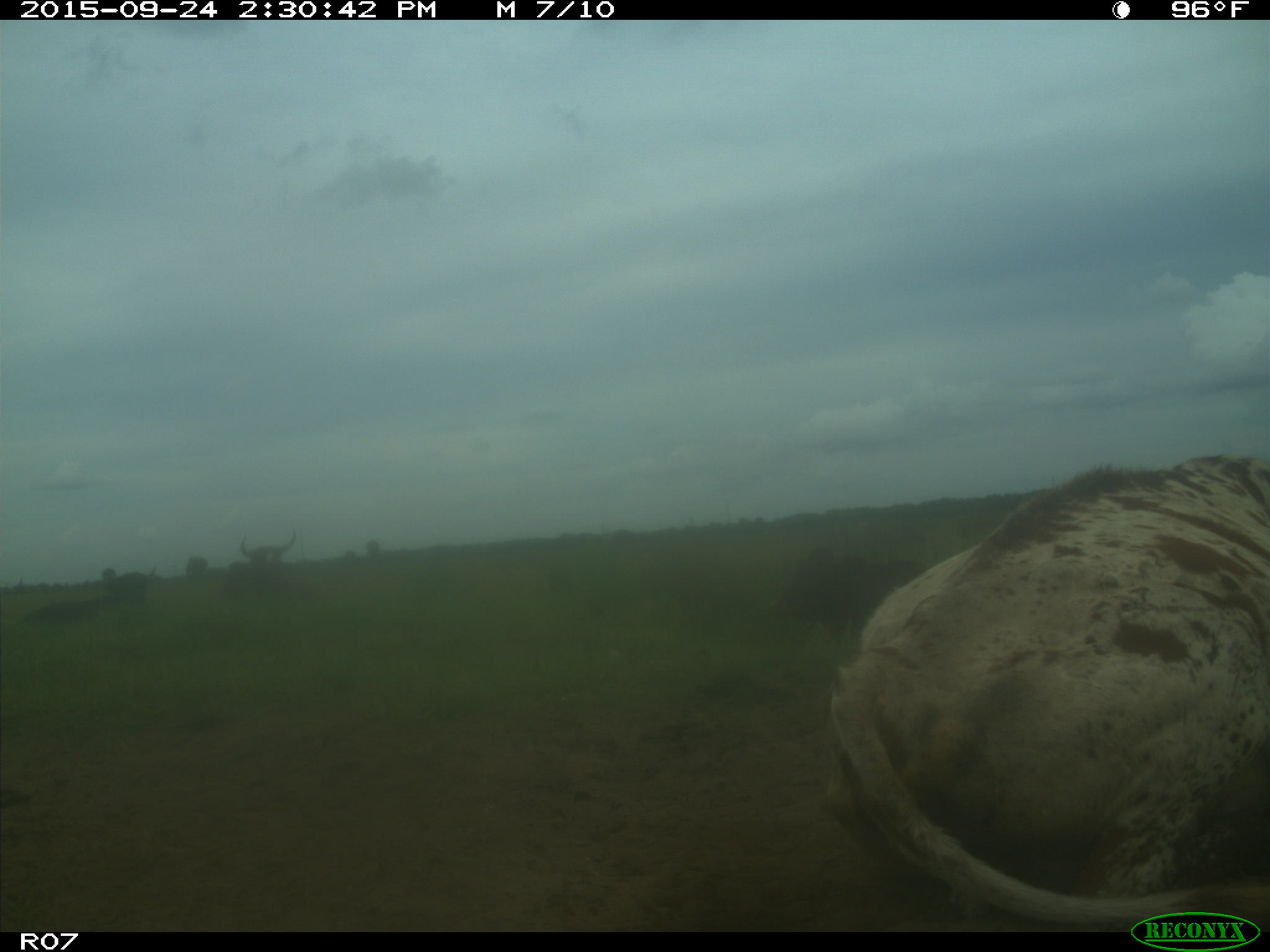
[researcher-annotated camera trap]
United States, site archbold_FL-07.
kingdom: Animalia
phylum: Chordata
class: Mammalia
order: Artiodactyla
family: Bovidae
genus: Bos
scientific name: Bos taurus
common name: domestic cow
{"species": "Bos taurus (domestic cow)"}